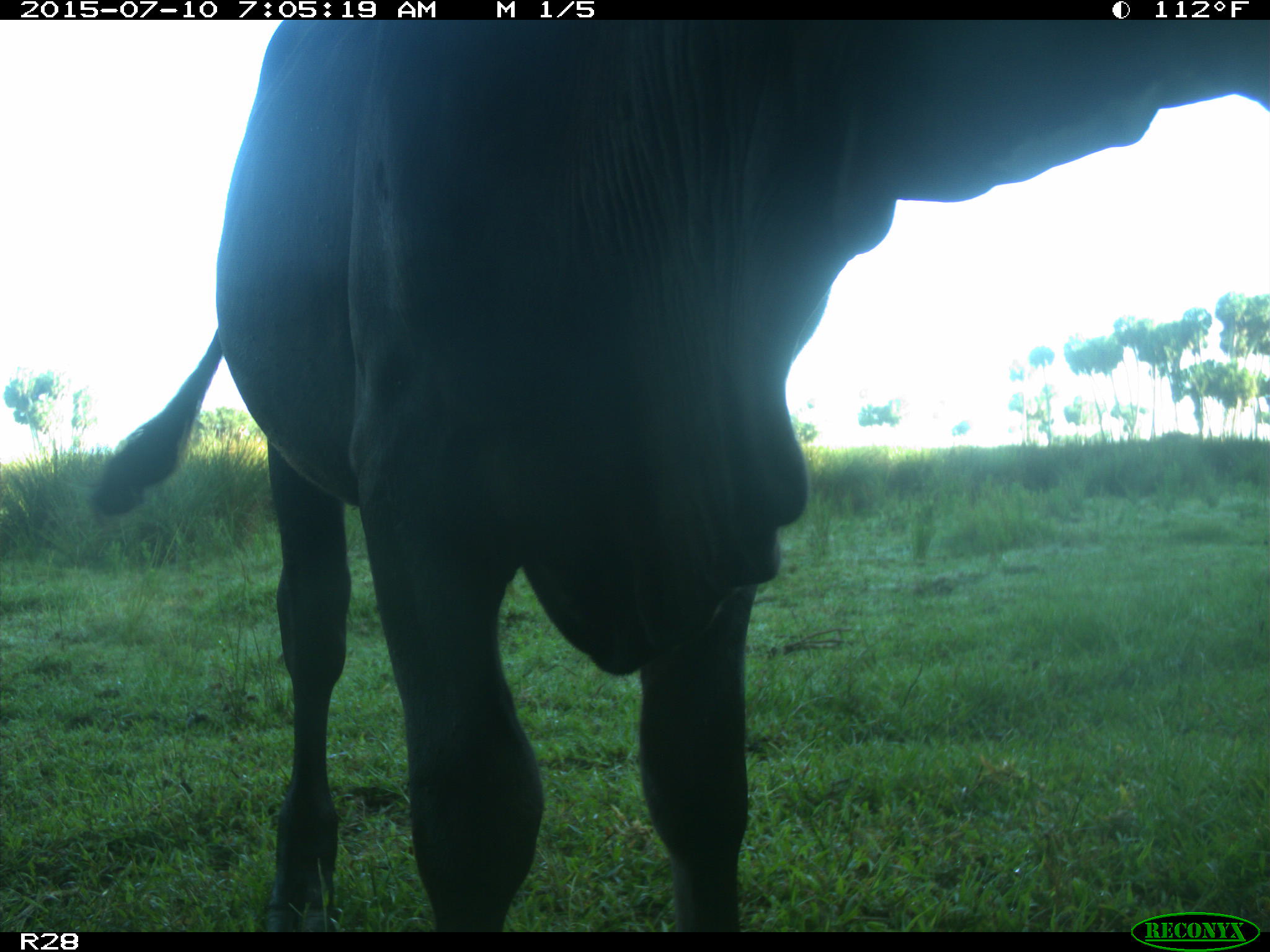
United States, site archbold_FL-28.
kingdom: Animalia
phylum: Chordata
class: Mammalia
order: Artiodactyla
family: Bovidae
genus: Bos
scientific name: Bos taurus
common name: domestic cow